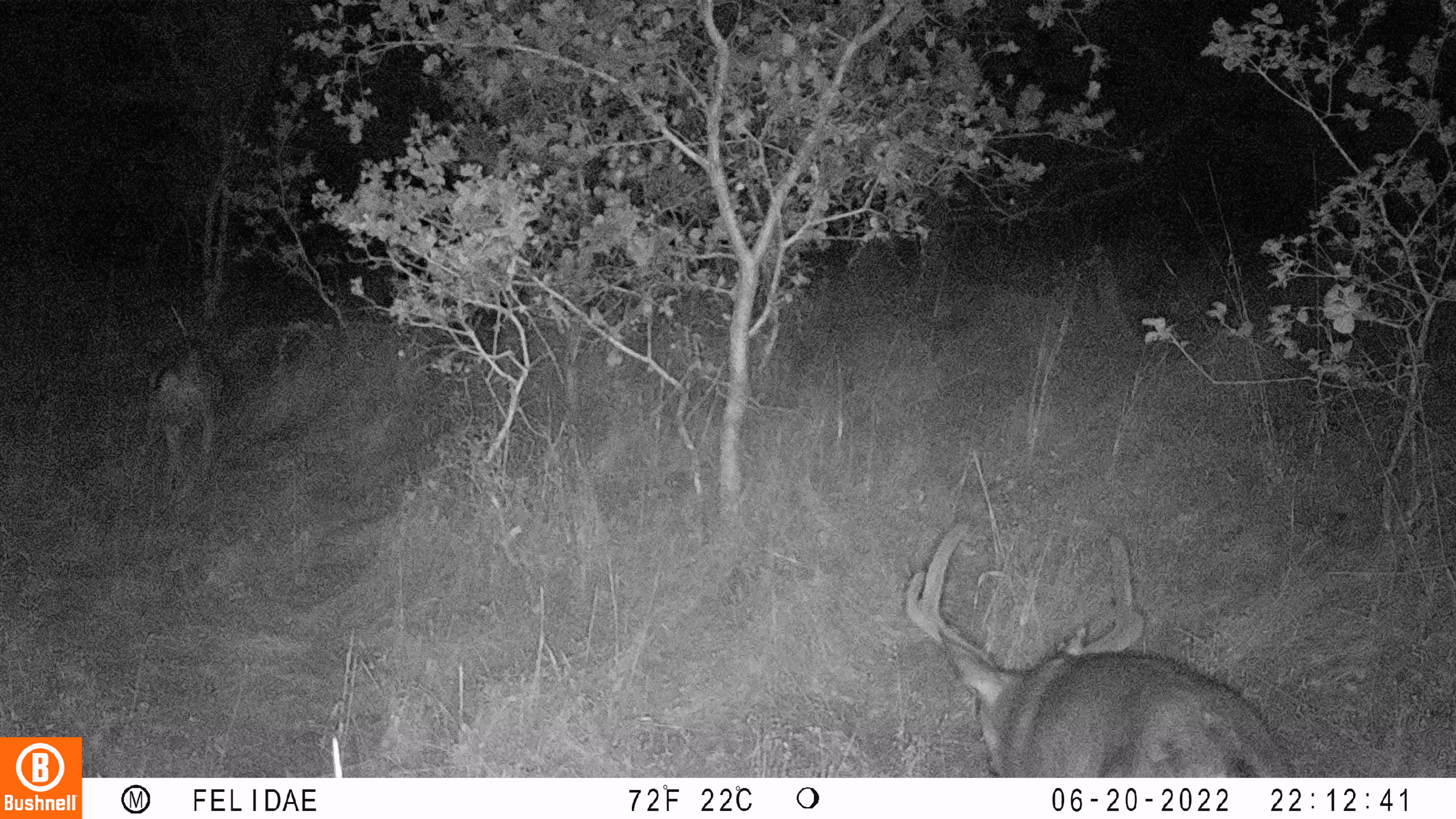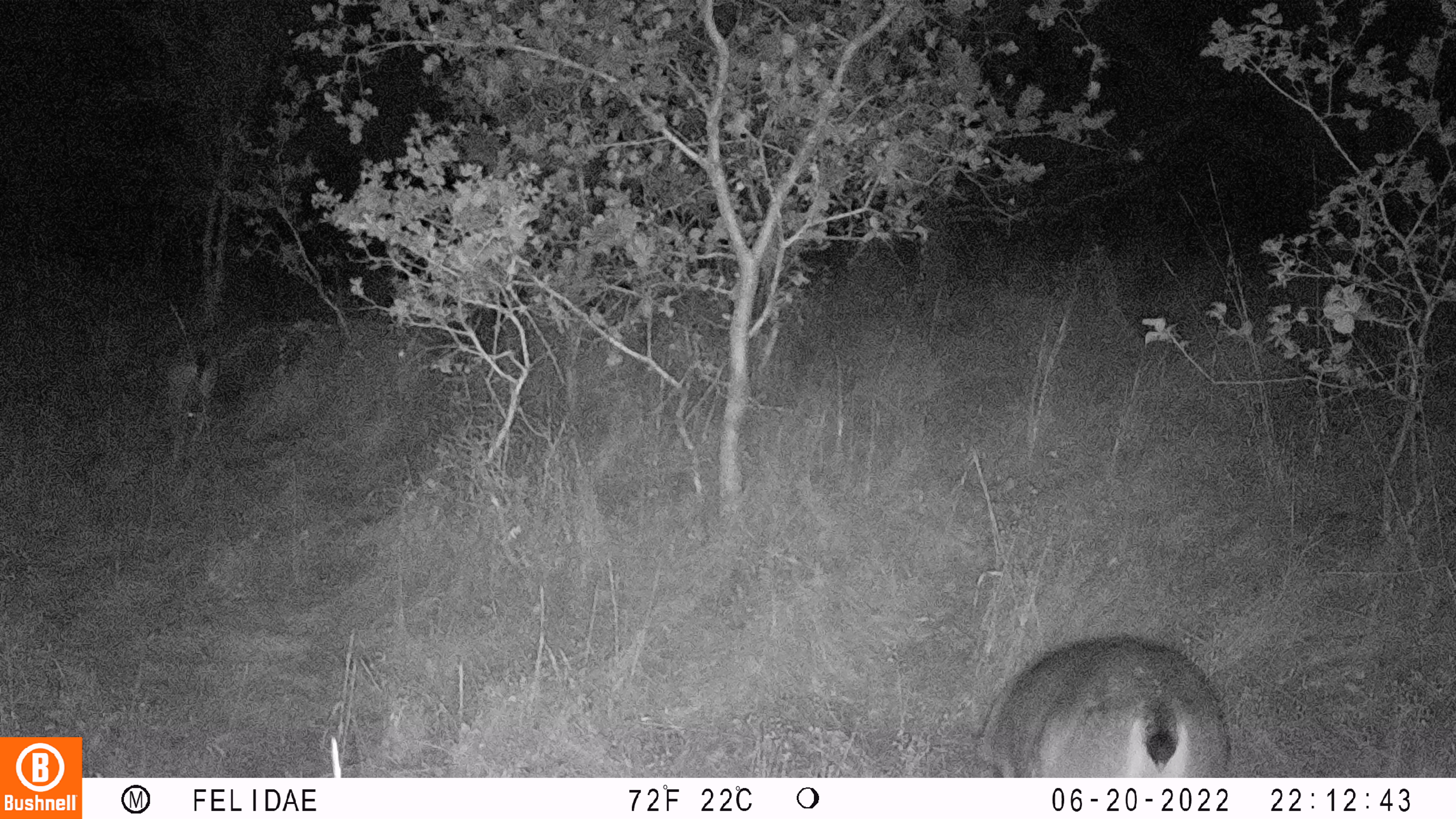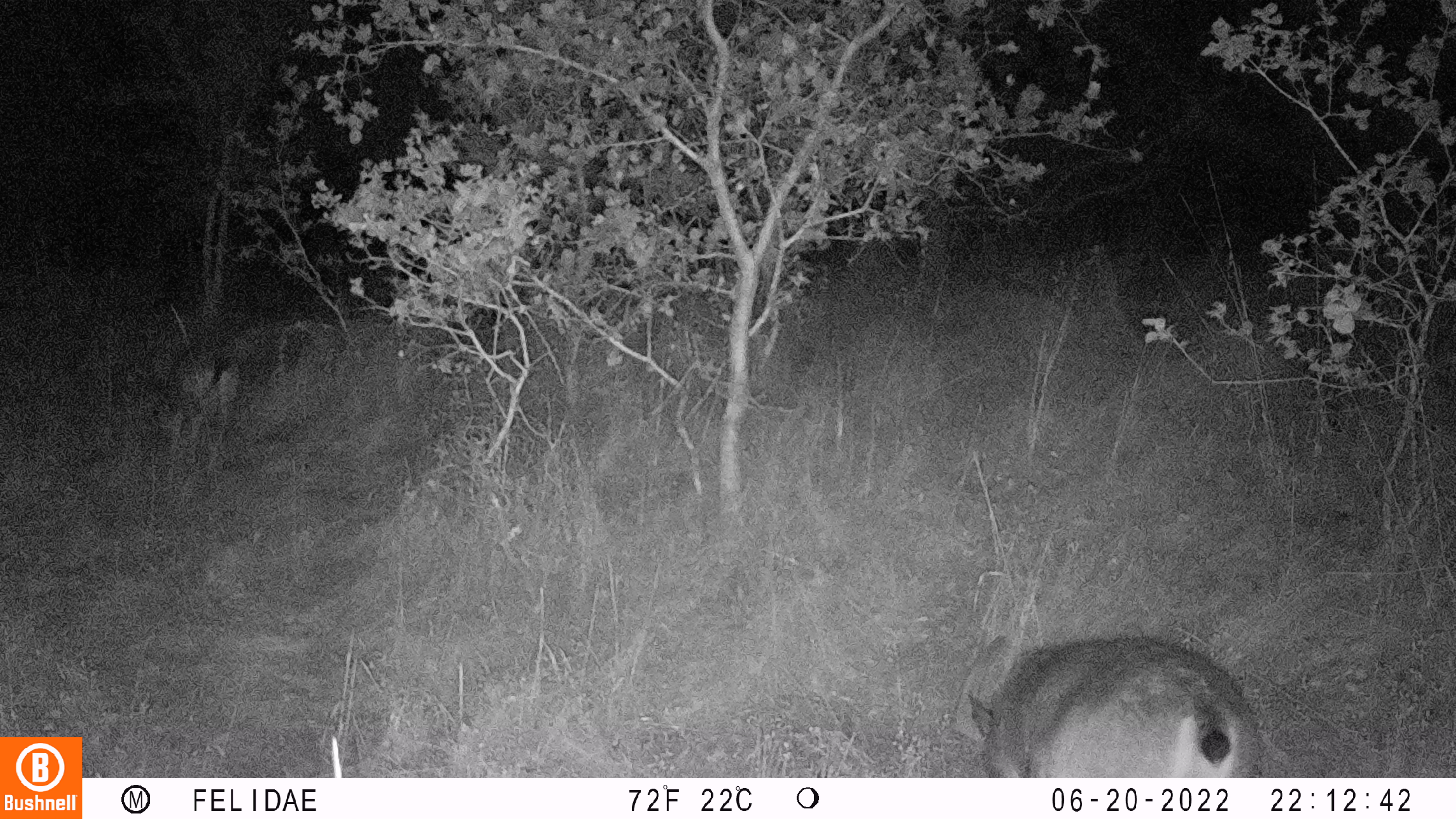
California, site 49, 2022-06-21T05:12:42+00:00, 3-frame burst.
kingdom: Animalia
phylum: Chordata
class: Mammalia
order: Artiodactyla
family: Cervidae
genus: Odocoileus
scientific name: Odocoileus hemionus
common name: mule deer